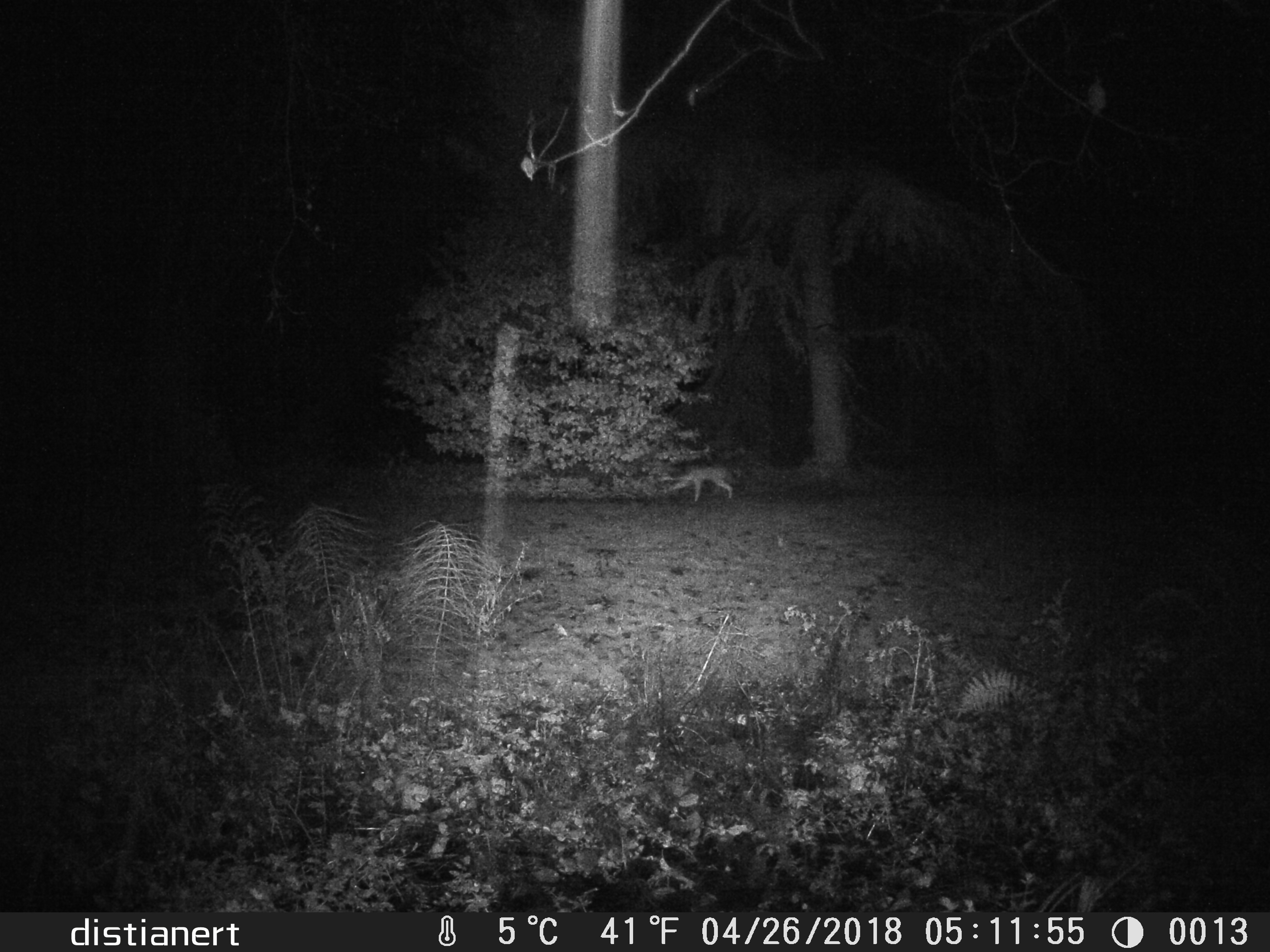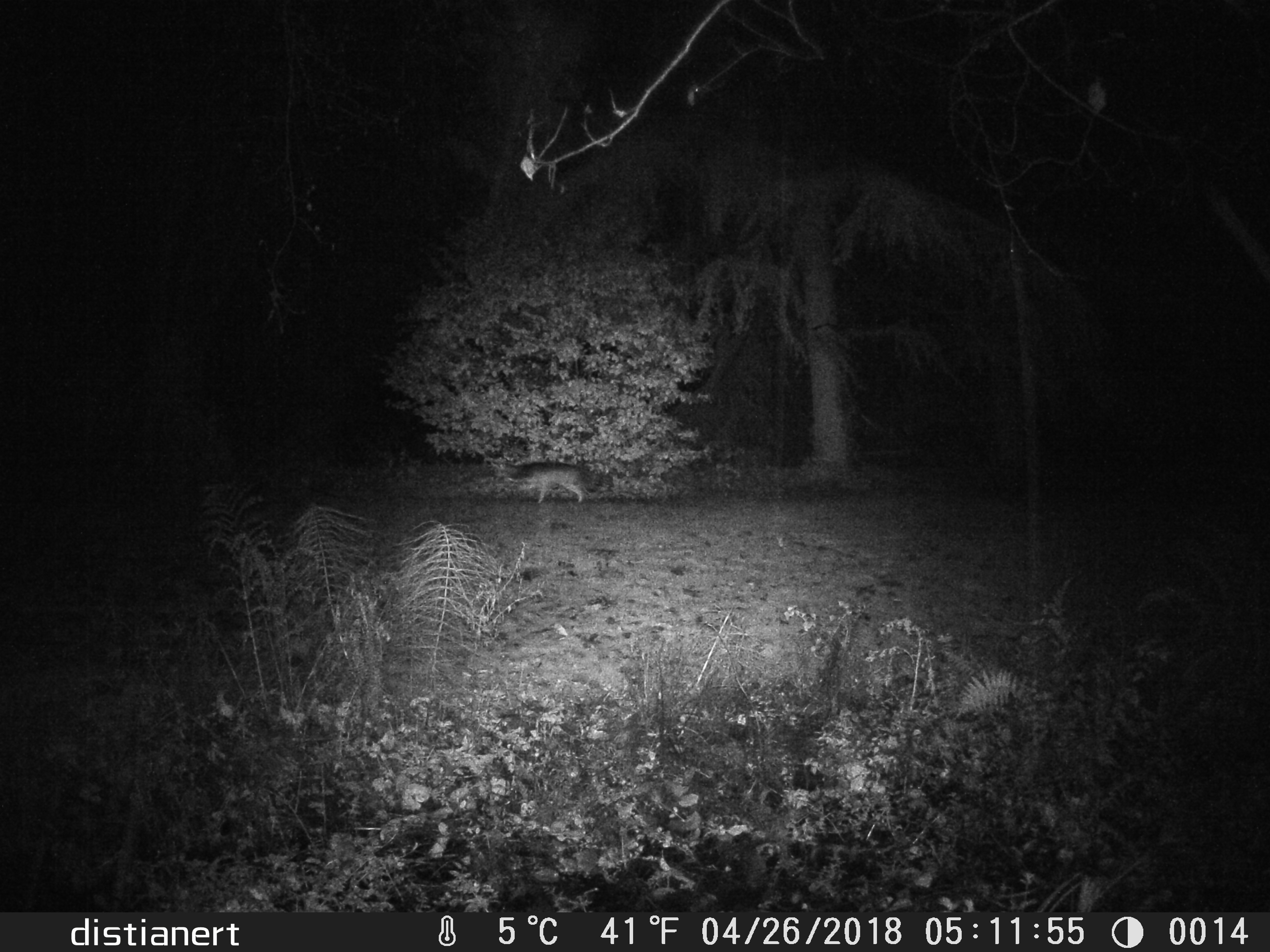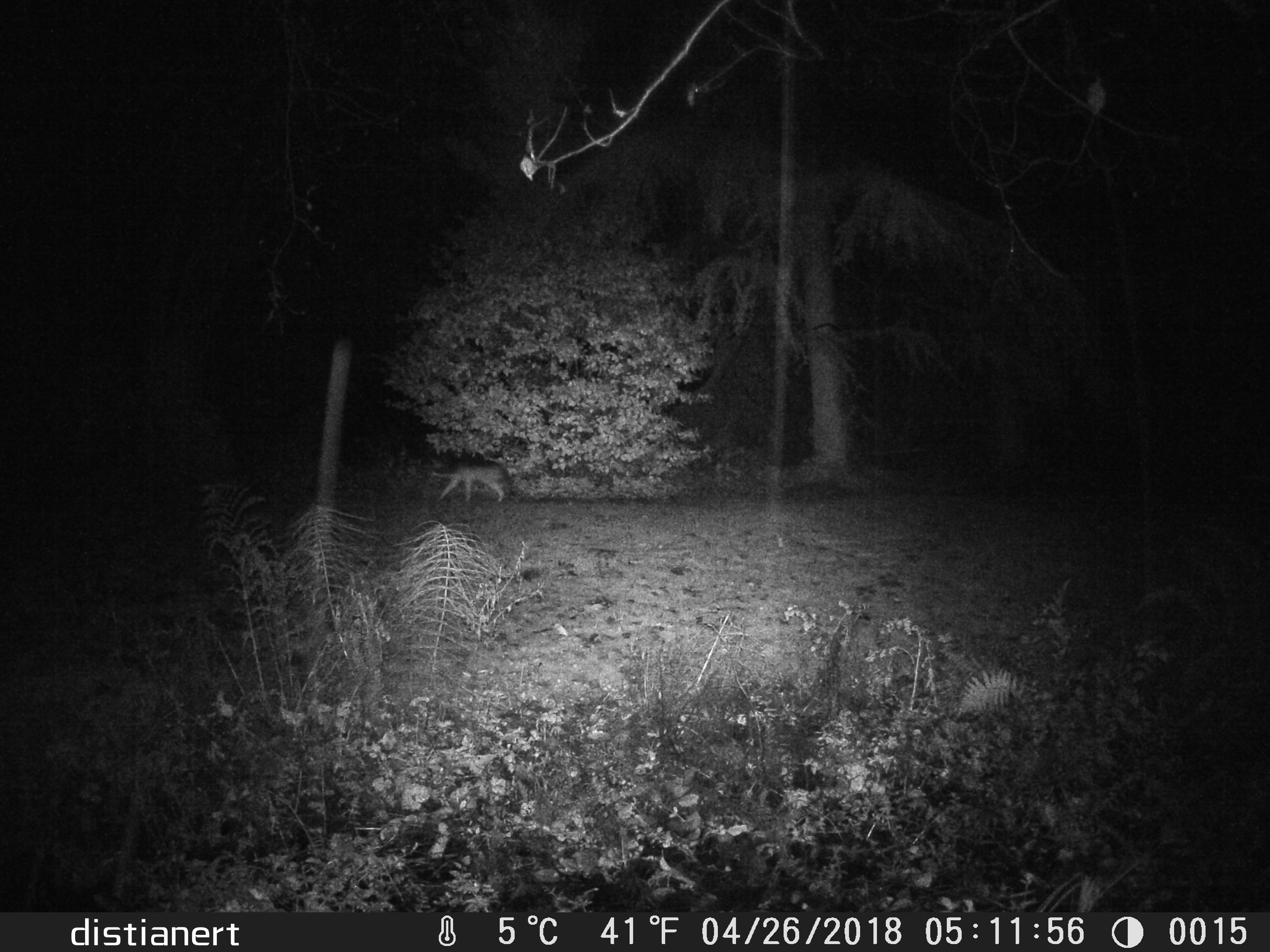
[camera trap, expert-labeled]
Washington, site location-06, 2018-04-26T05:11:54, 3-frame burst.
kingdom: Animalia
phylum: Chordata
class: Mammalia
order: Carnivora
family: Canidae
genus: Canis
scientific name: Canis latrans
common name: coyote